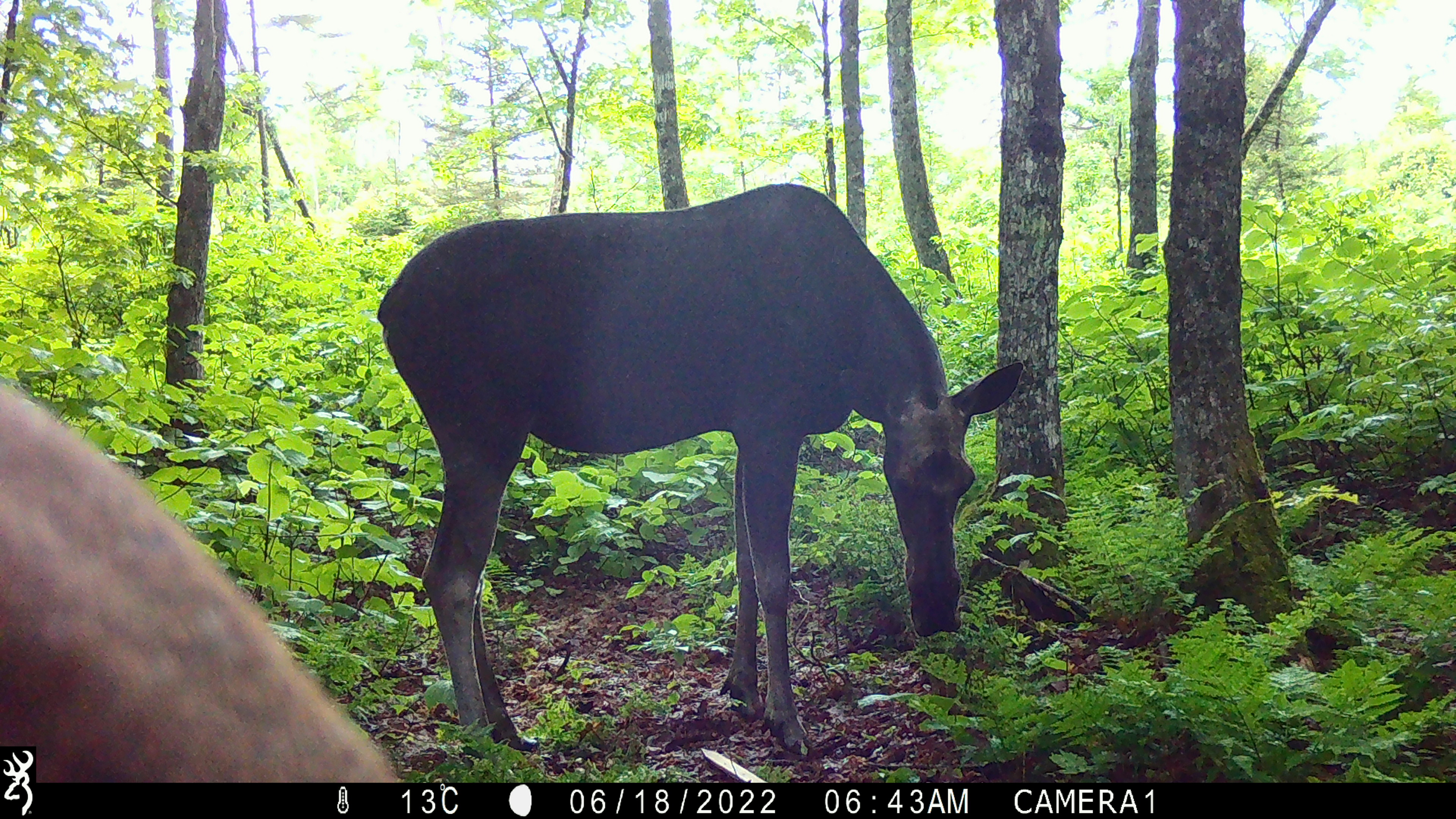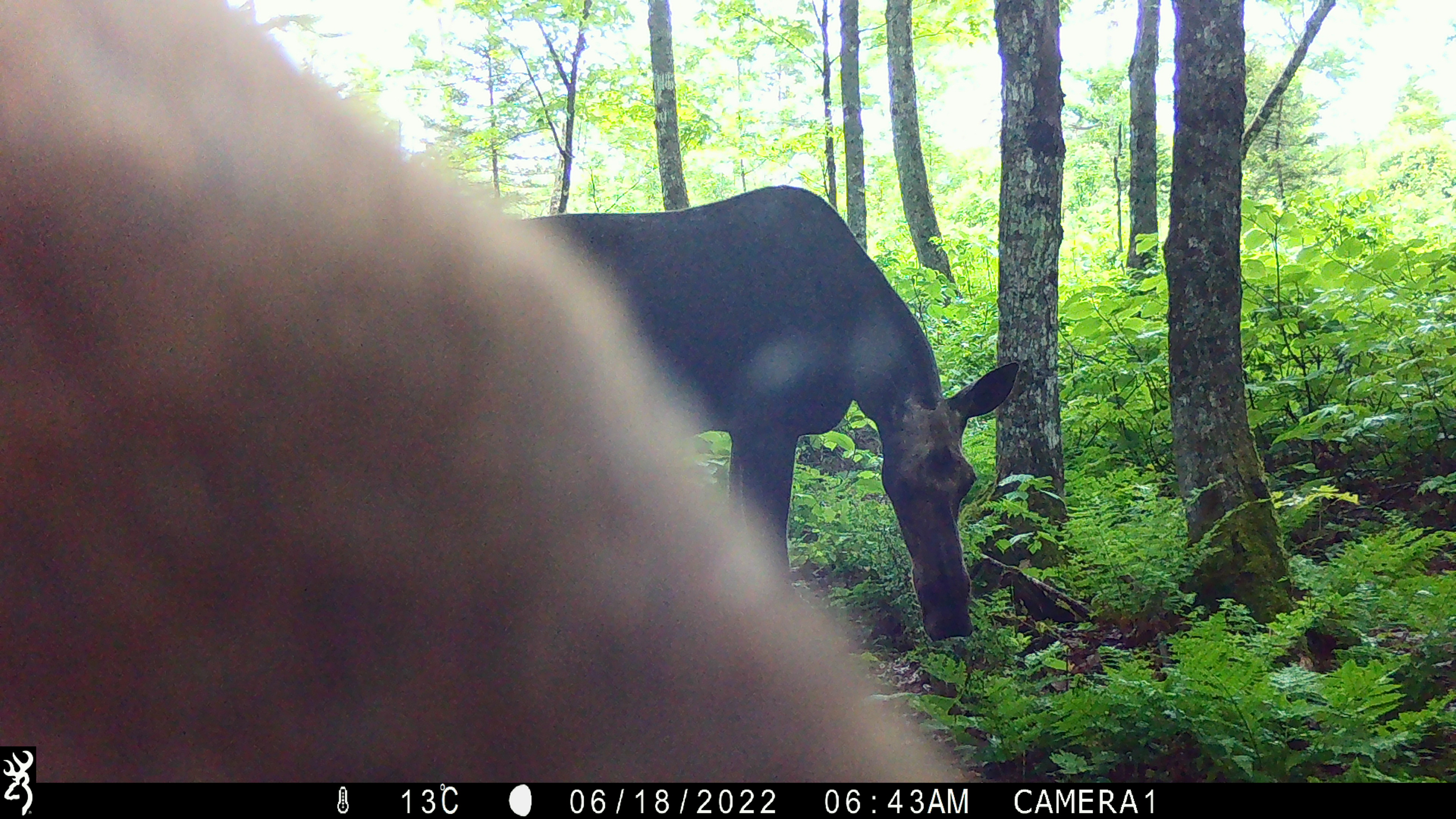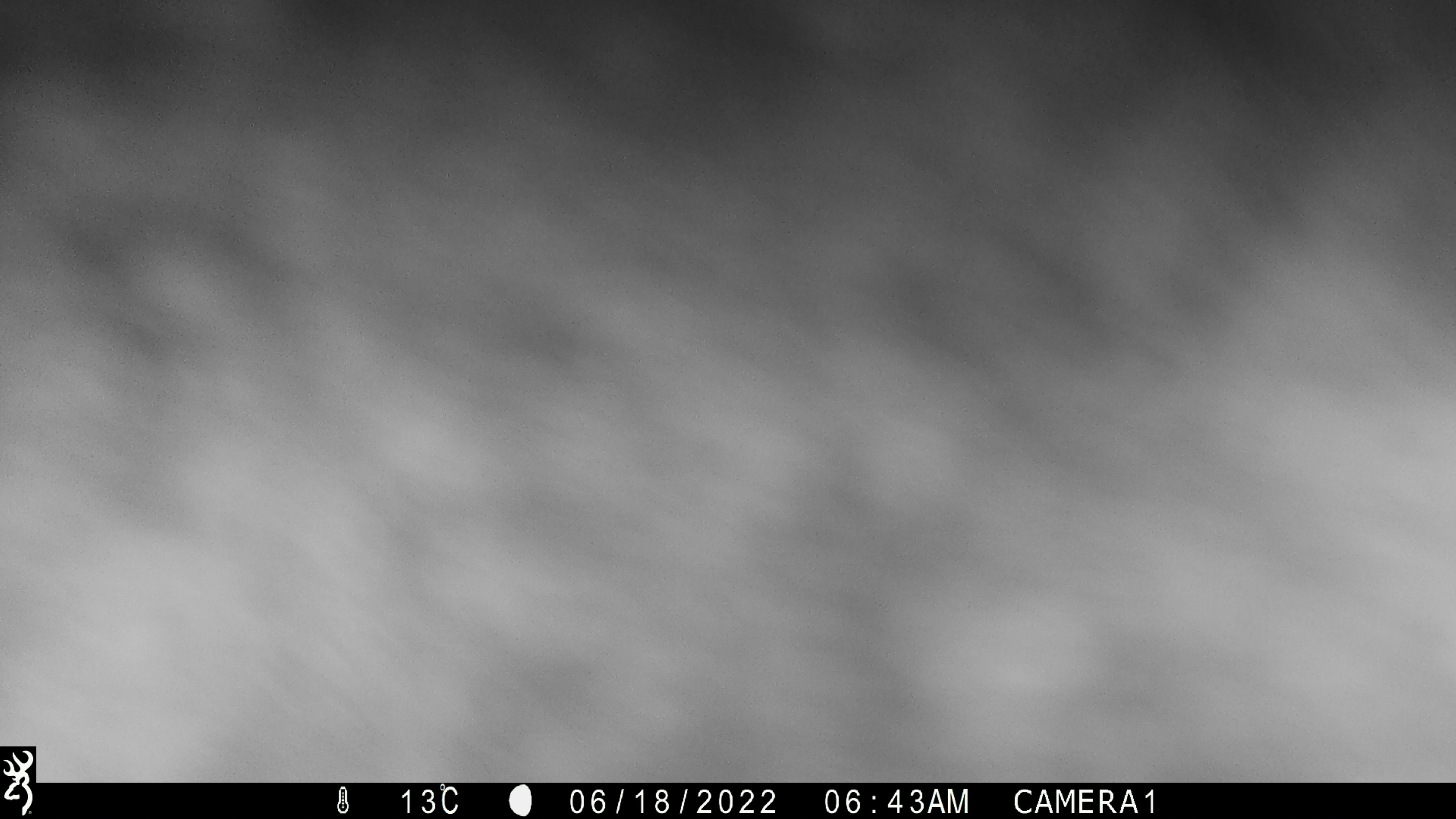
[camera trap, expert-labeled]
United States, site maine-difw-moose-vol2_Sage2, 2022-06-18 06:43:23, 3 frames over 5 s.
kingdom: Animalia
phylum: Chordata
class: Mammalia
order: Artiodactyla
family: Cervidae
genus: Alces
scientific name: Alces alces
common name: moose